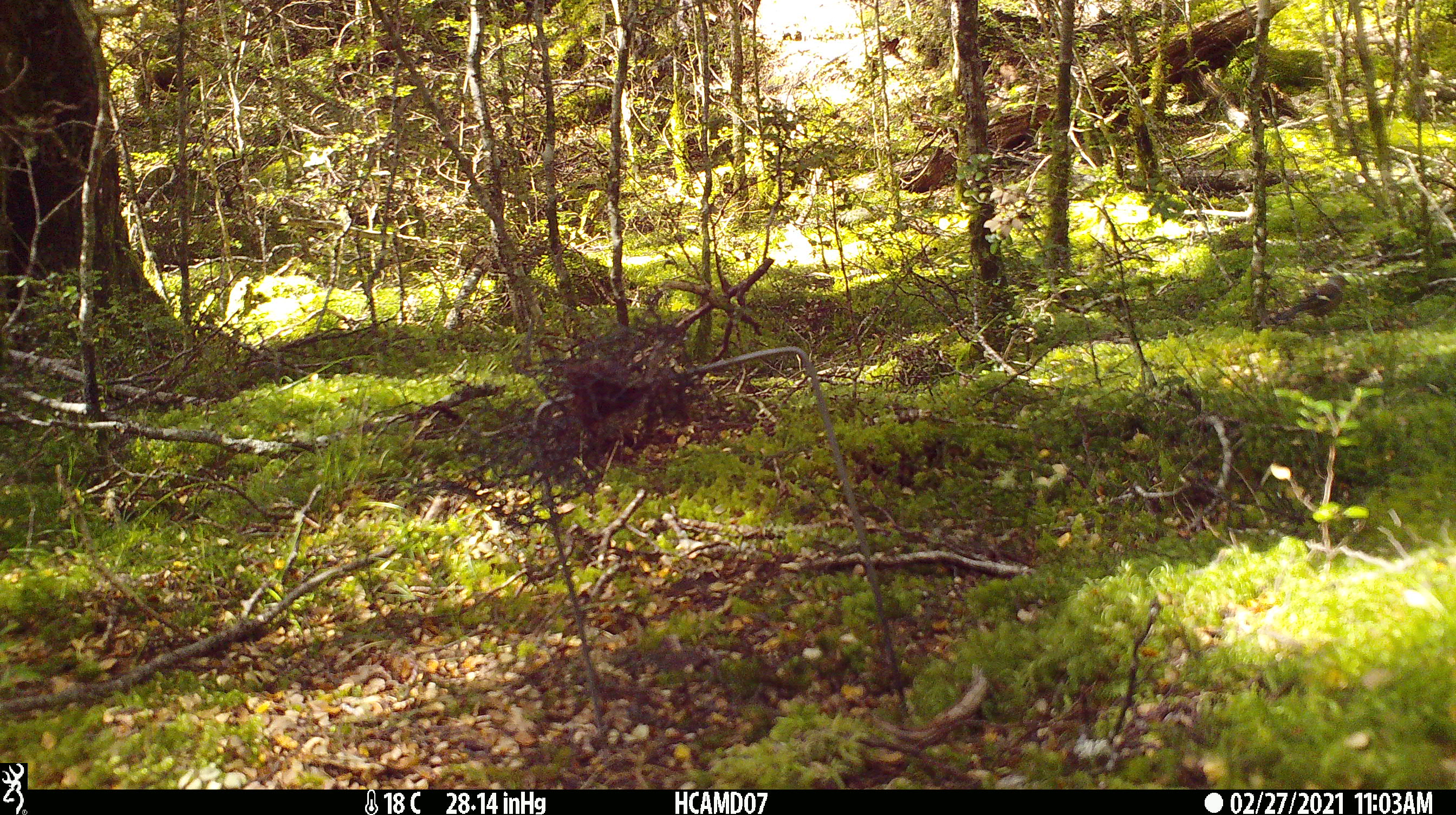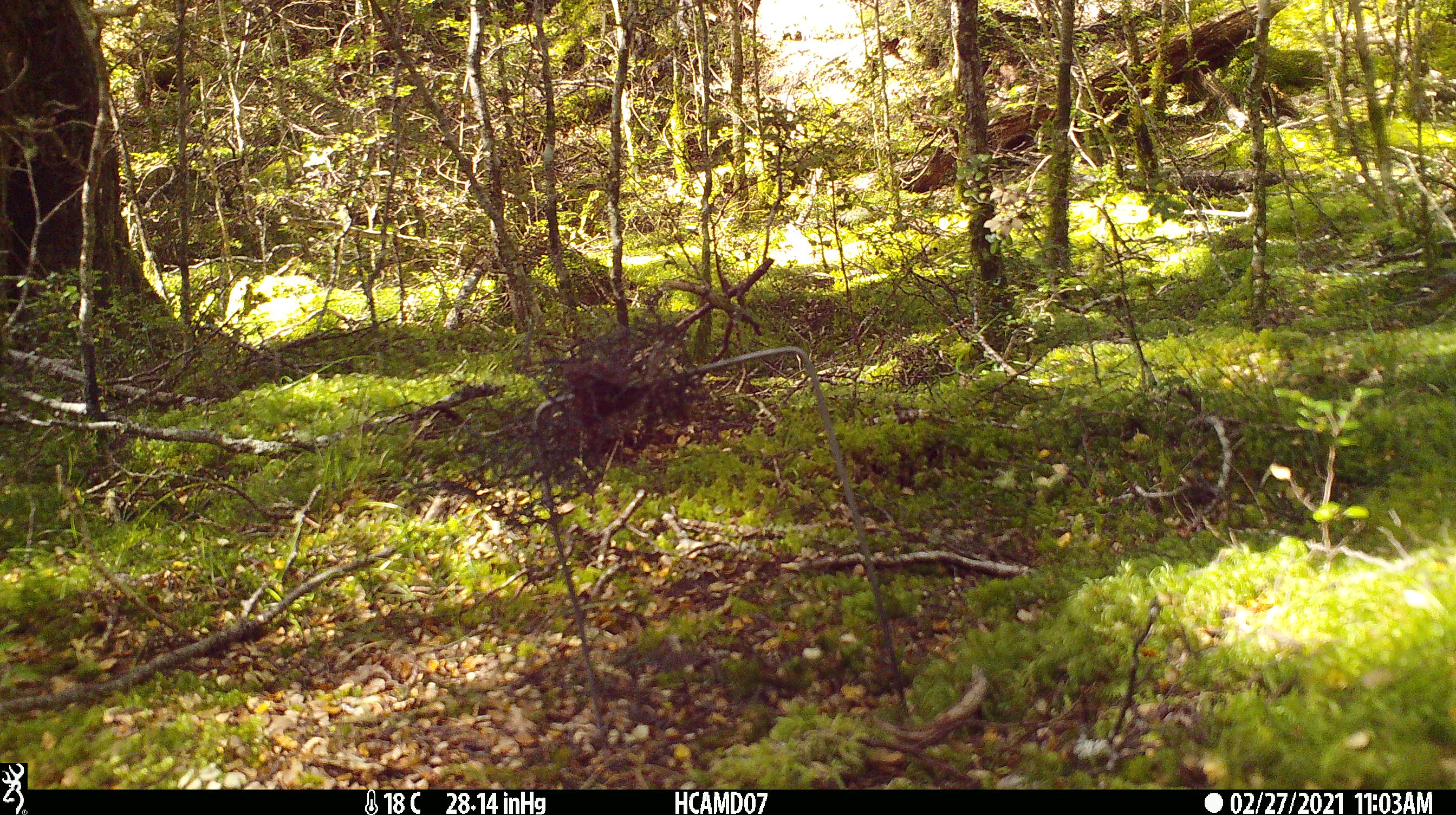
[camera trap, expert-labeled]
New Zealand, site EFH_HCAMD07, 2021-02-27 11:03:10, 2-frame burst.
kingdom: Animalia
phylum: Chordata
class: Aves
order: Passeriformes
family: Fringillidae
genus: Fringilla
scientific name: Fringilla coelebs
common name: common chaffinch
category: chaffinch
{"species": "chaffinch (common chaffinch) (Fringilla coelebs)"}